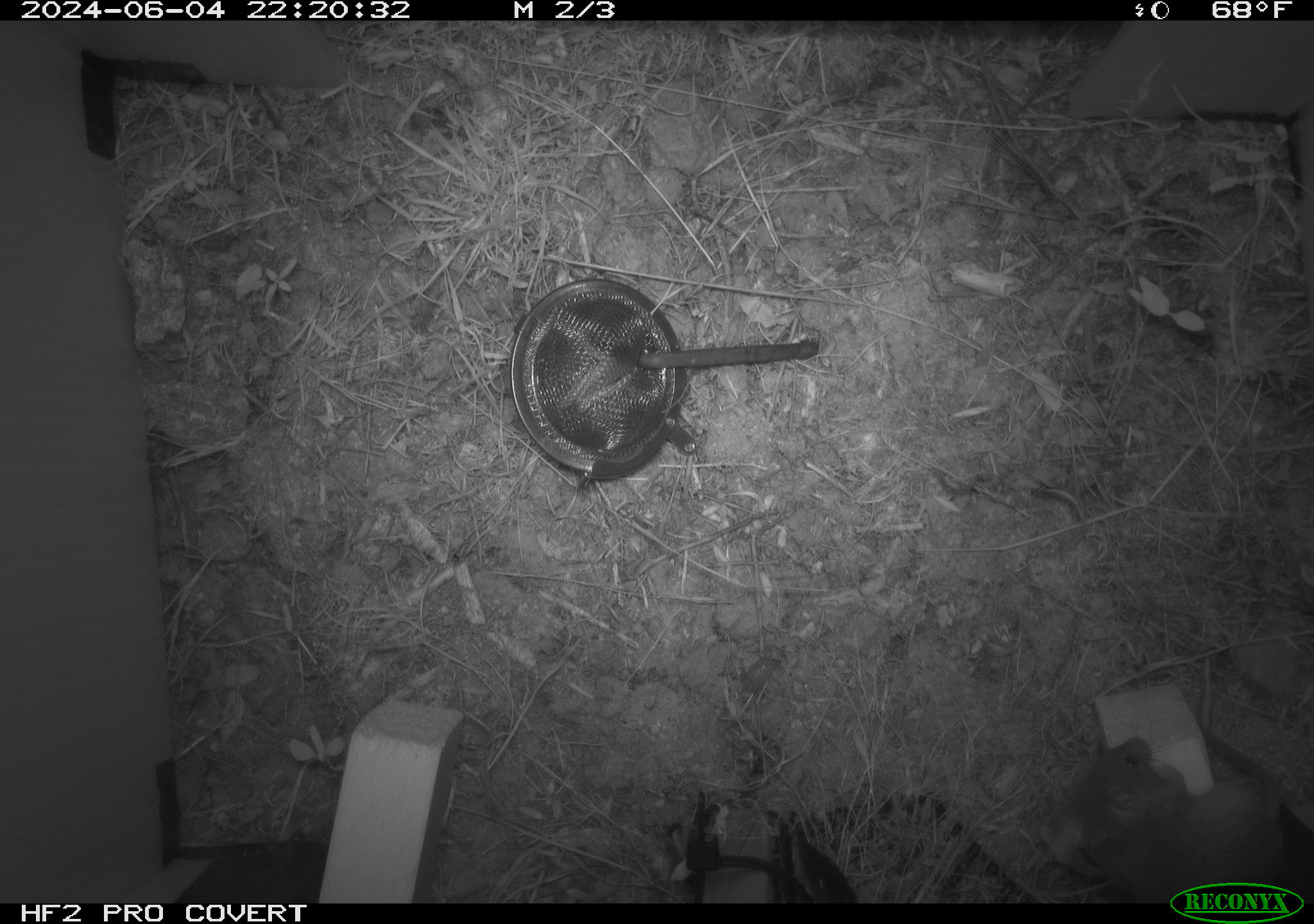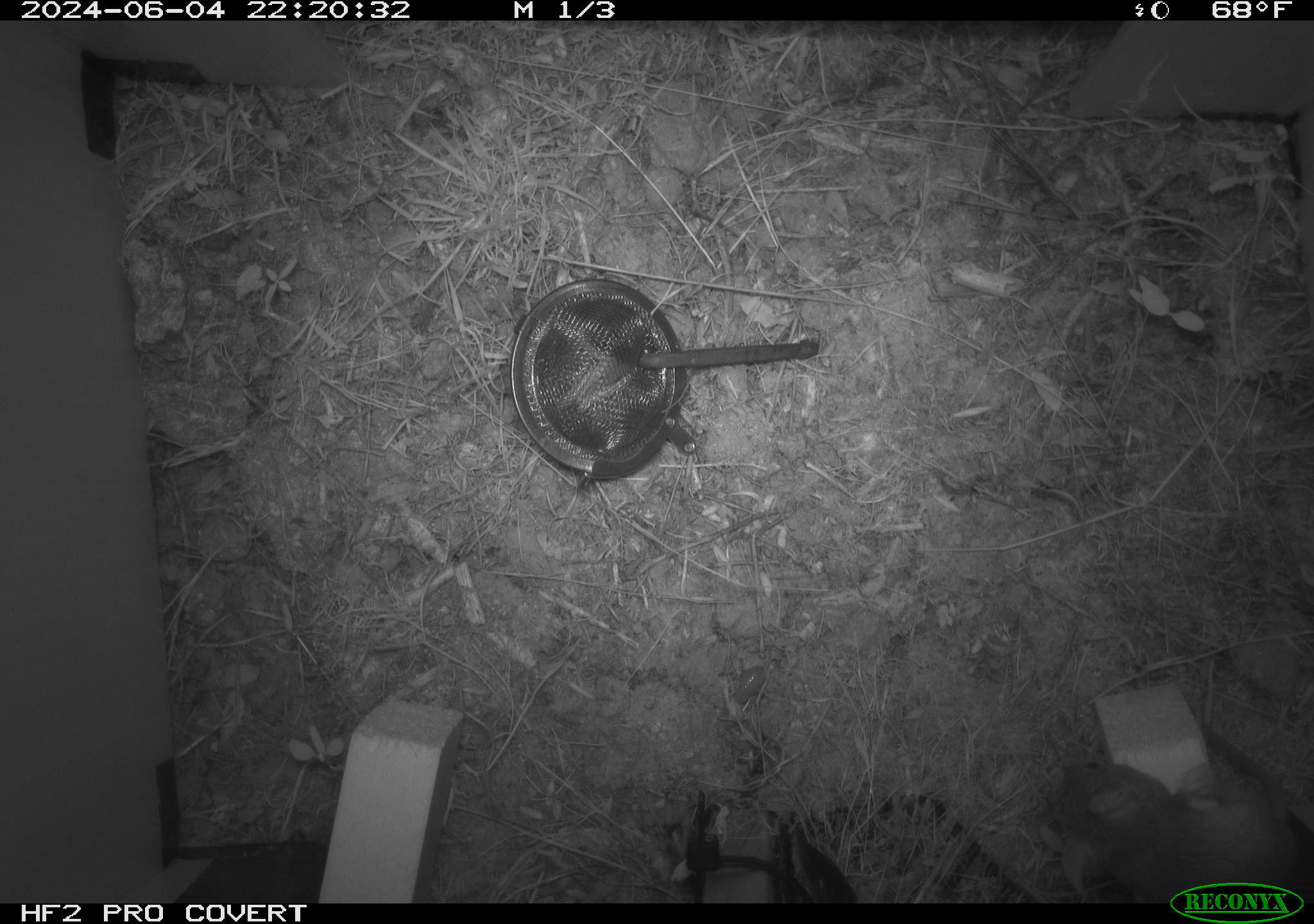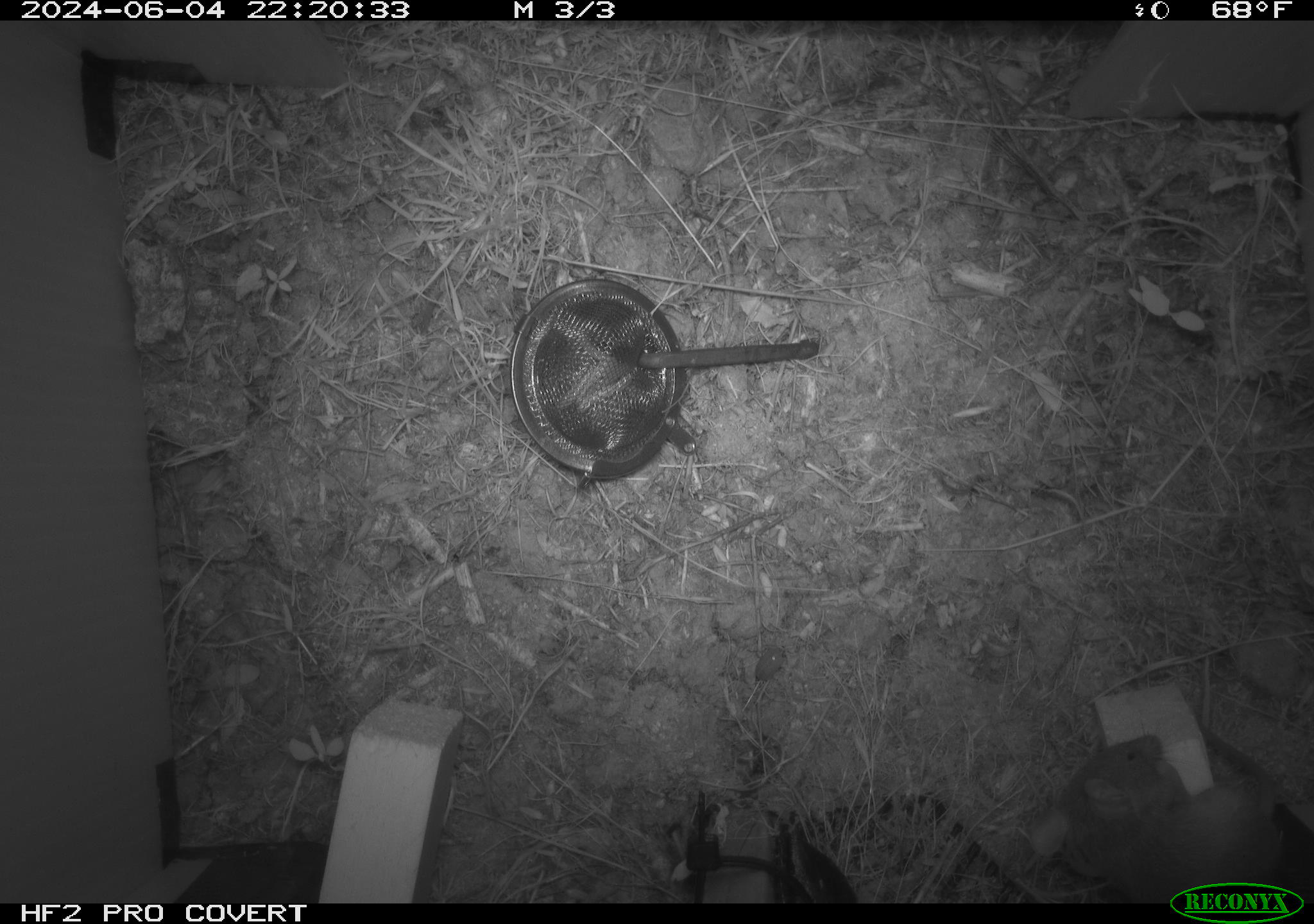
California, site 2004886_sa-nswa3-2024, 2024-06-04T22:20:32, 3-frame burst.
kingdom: Animalia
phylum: Chordata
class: Mammalia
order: Rodentia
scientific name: Rodentia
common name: rodent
Rodent (Rodentia).